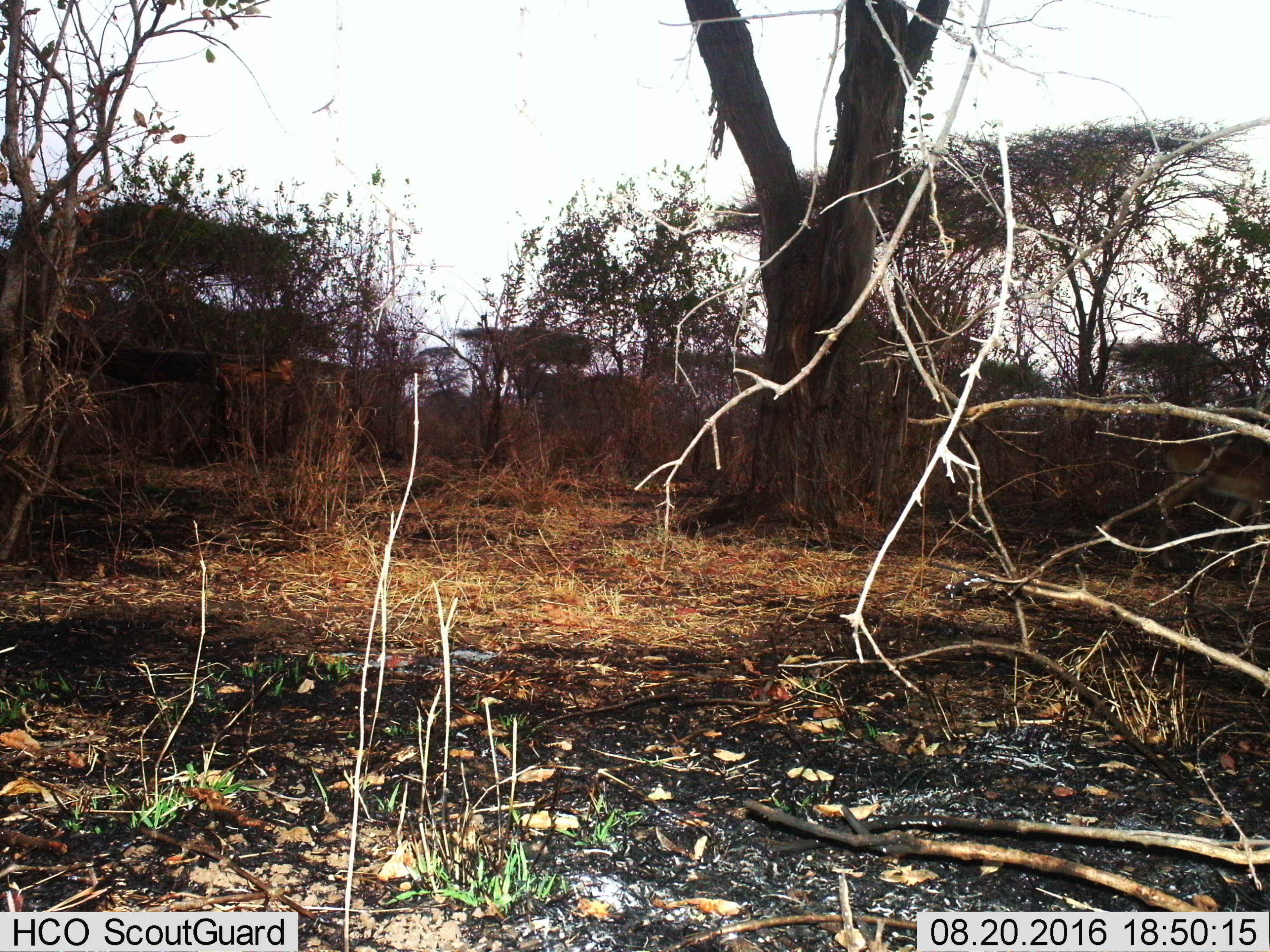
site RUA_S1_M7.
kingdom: Animalia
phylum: Chordata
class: Mammalia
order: Artiodactyla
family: Bovidae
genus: Aepyceros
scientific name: Aepyceros melampus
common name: impala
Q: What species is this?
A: Impala (Aepyceros melampus).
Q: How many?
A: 1.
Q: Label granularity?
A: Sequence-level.